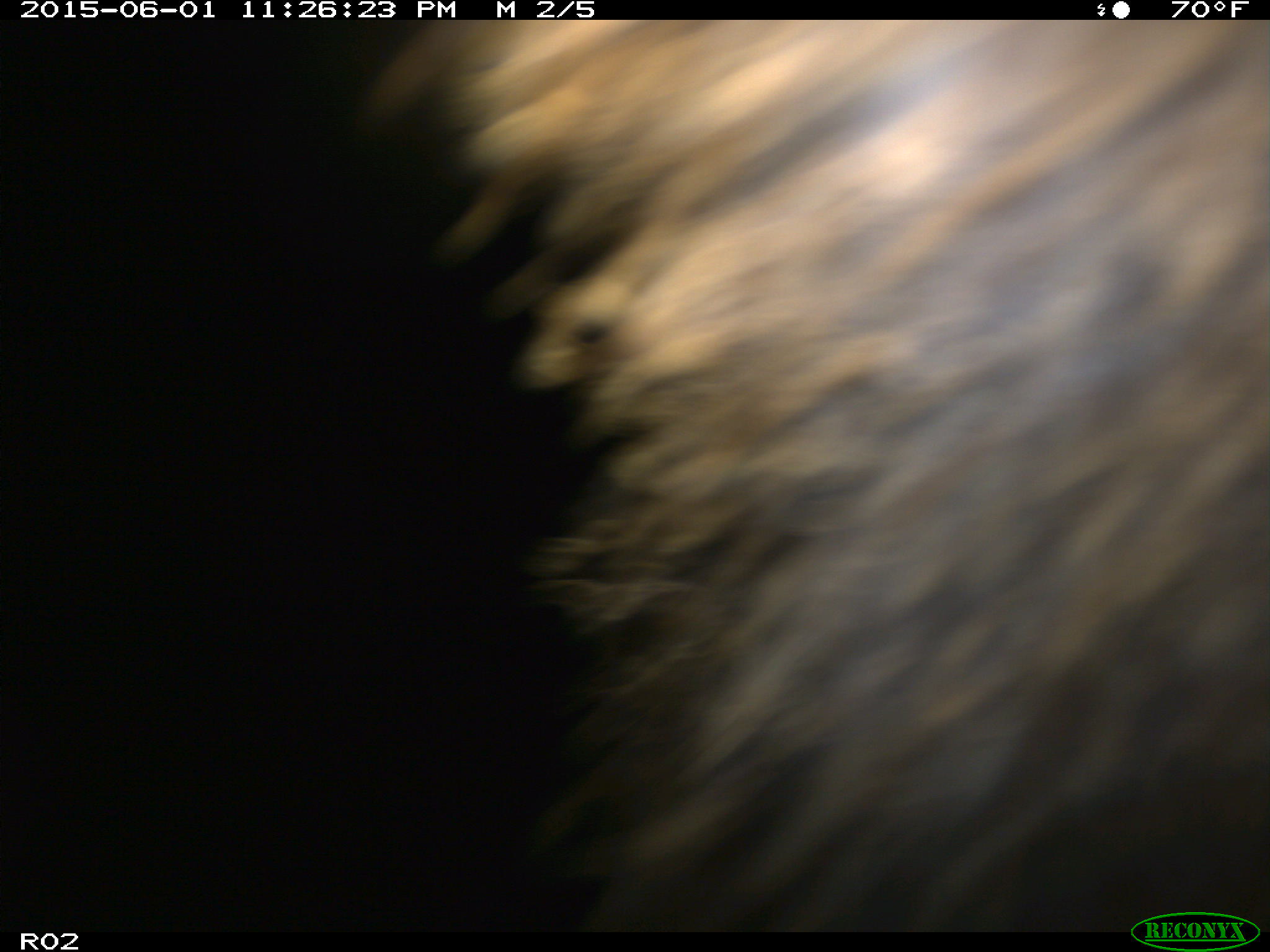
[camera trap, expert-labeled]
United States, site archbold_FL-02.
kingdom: Animalia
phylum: Chordata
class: Mammalia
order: Artiodactyla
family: Bovidae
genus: Bos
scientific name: Bos taurus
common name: domestic cow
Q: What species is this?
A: Bos taurus (domestic cow).